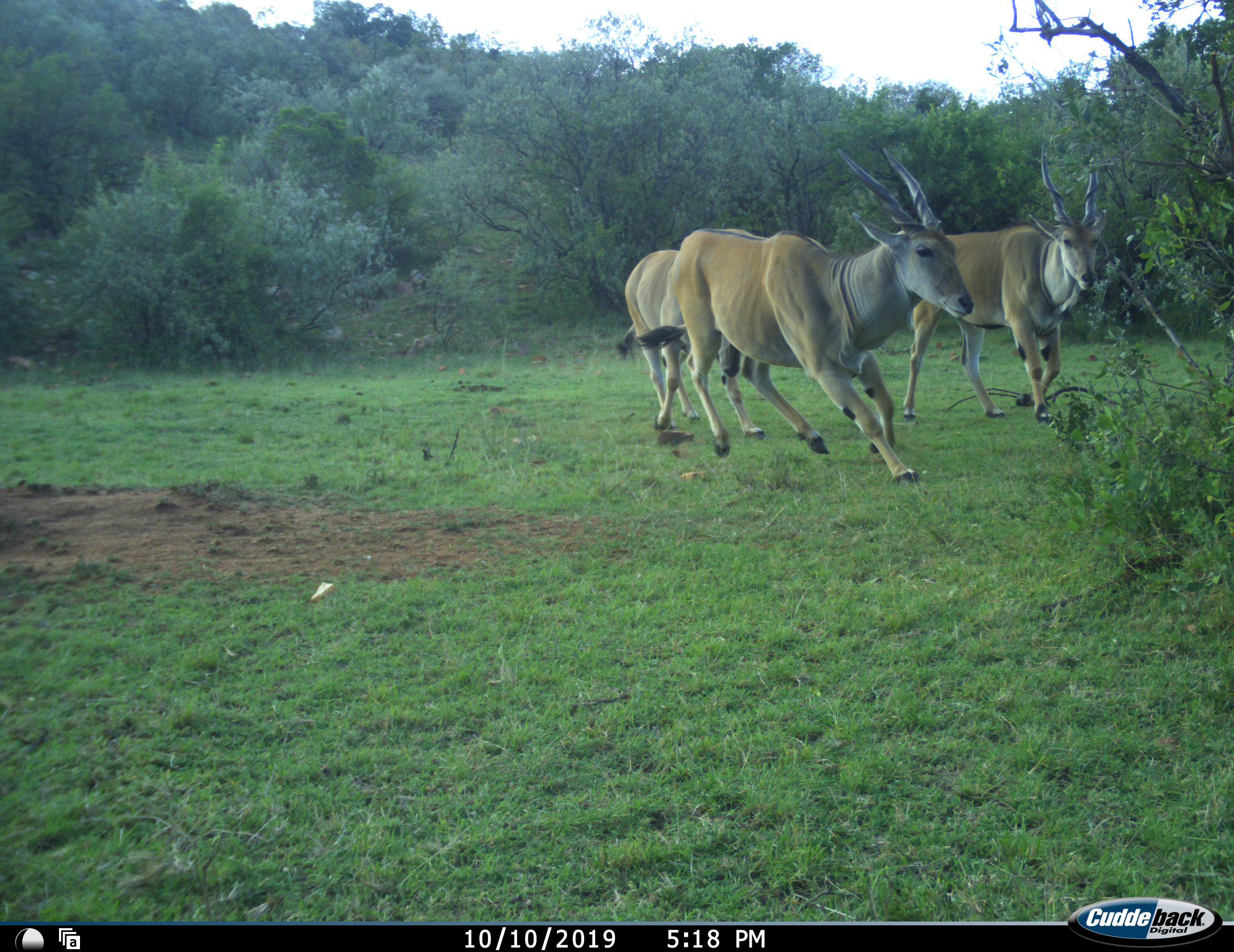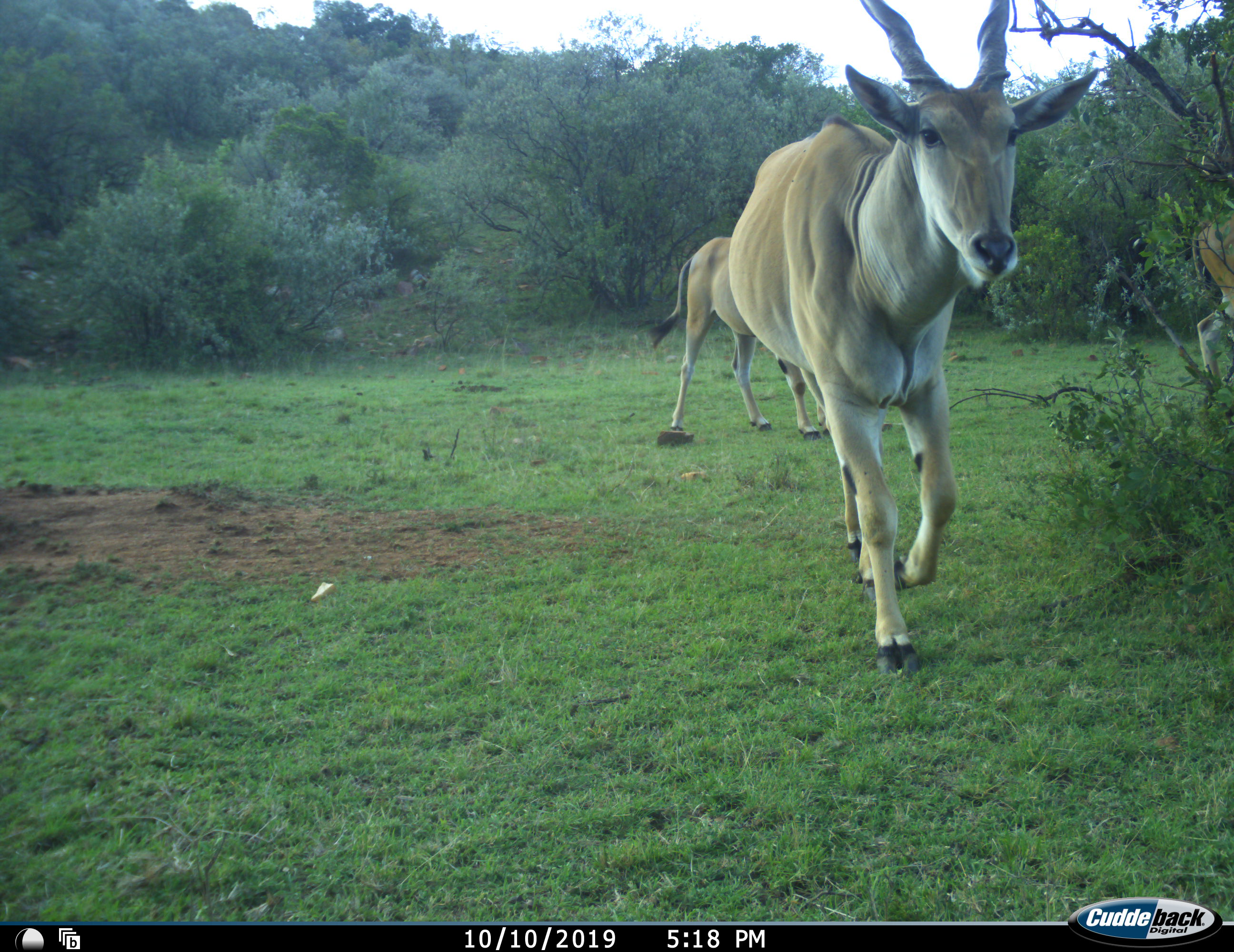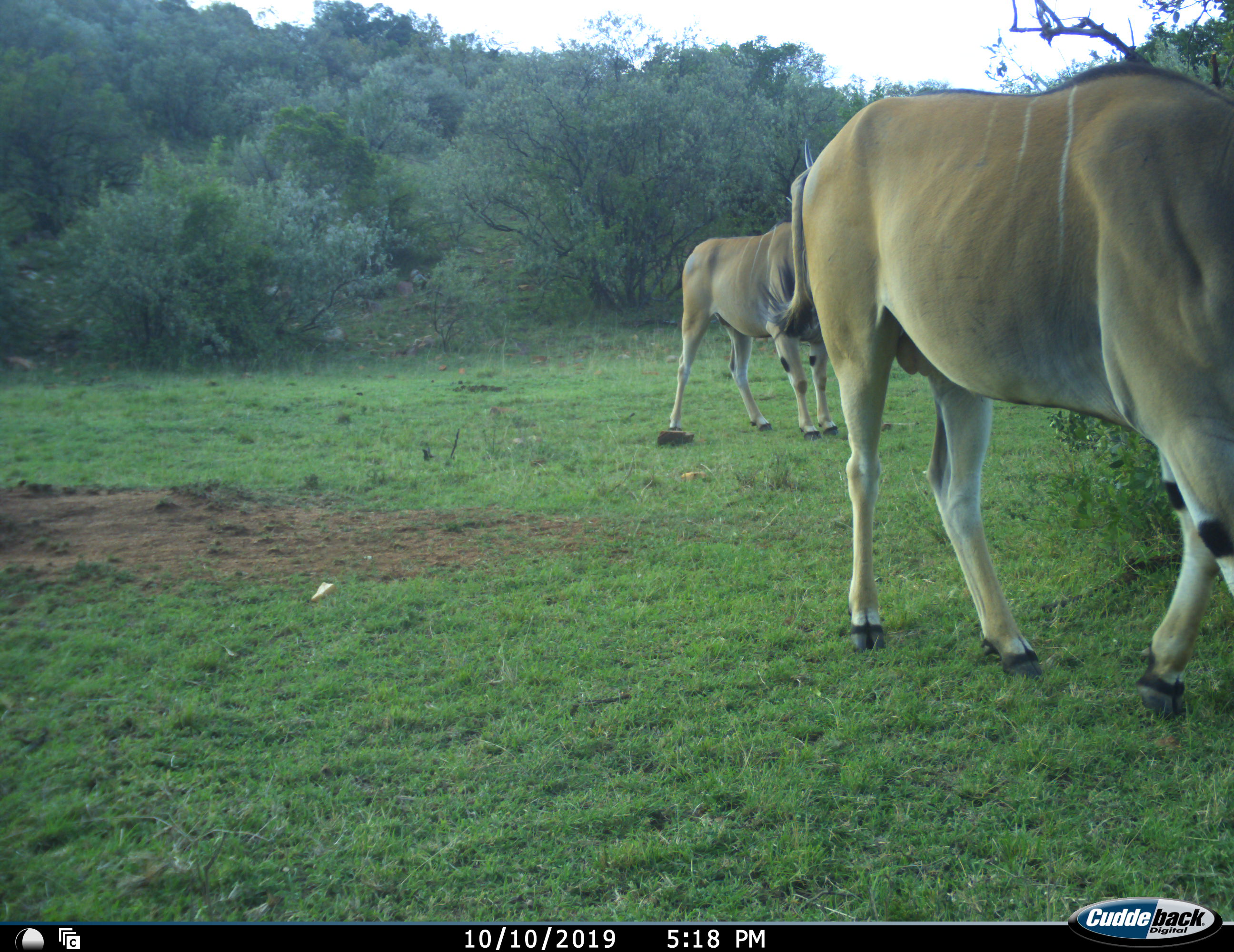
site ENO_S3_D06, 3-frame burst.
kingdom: Animalia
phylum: Chordata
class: Mammalia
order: Artiodactyla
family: Bovidae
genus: Tragelaphus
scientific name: Tragelaphus oryx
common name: eland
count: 3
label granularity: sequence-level